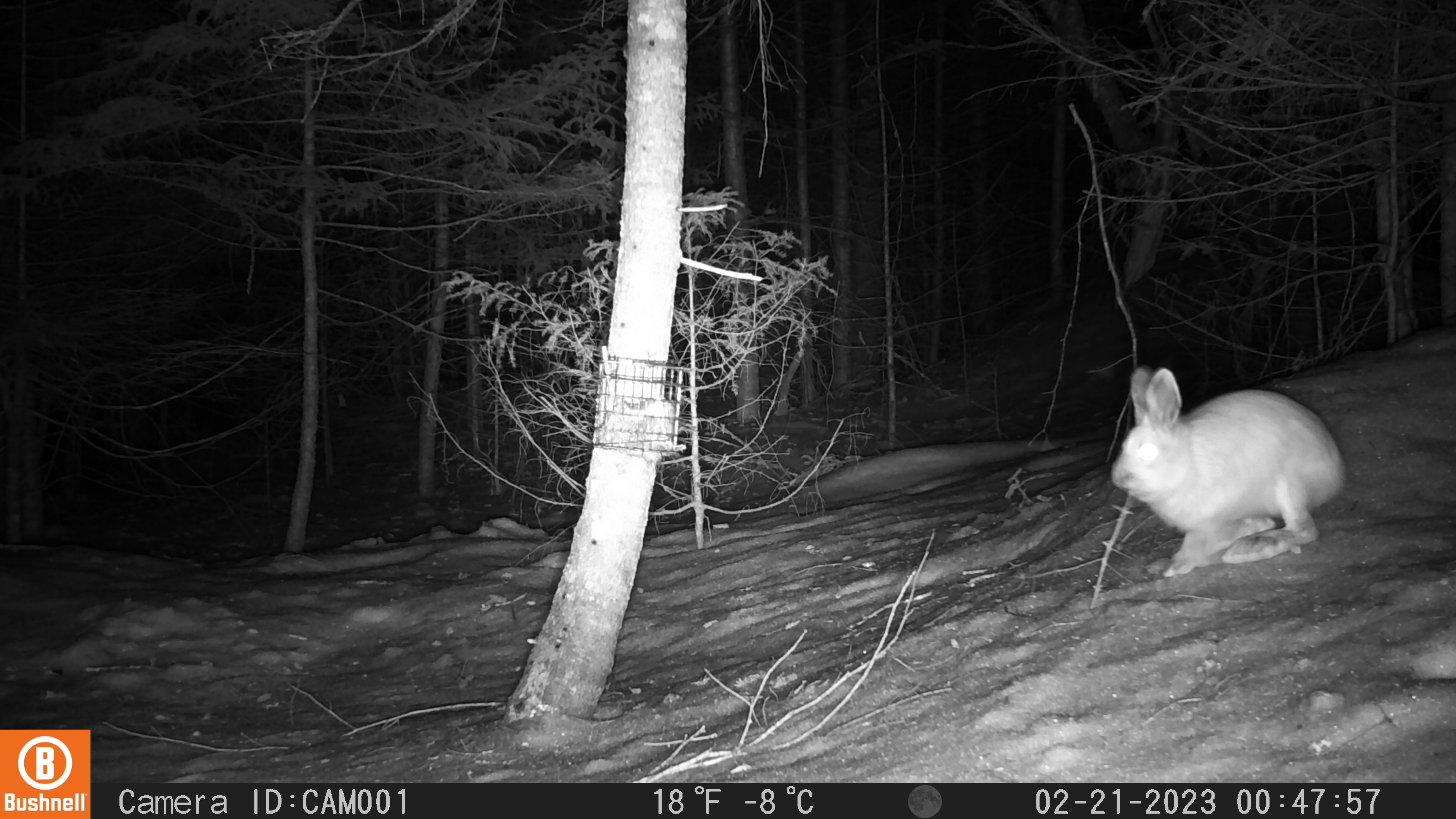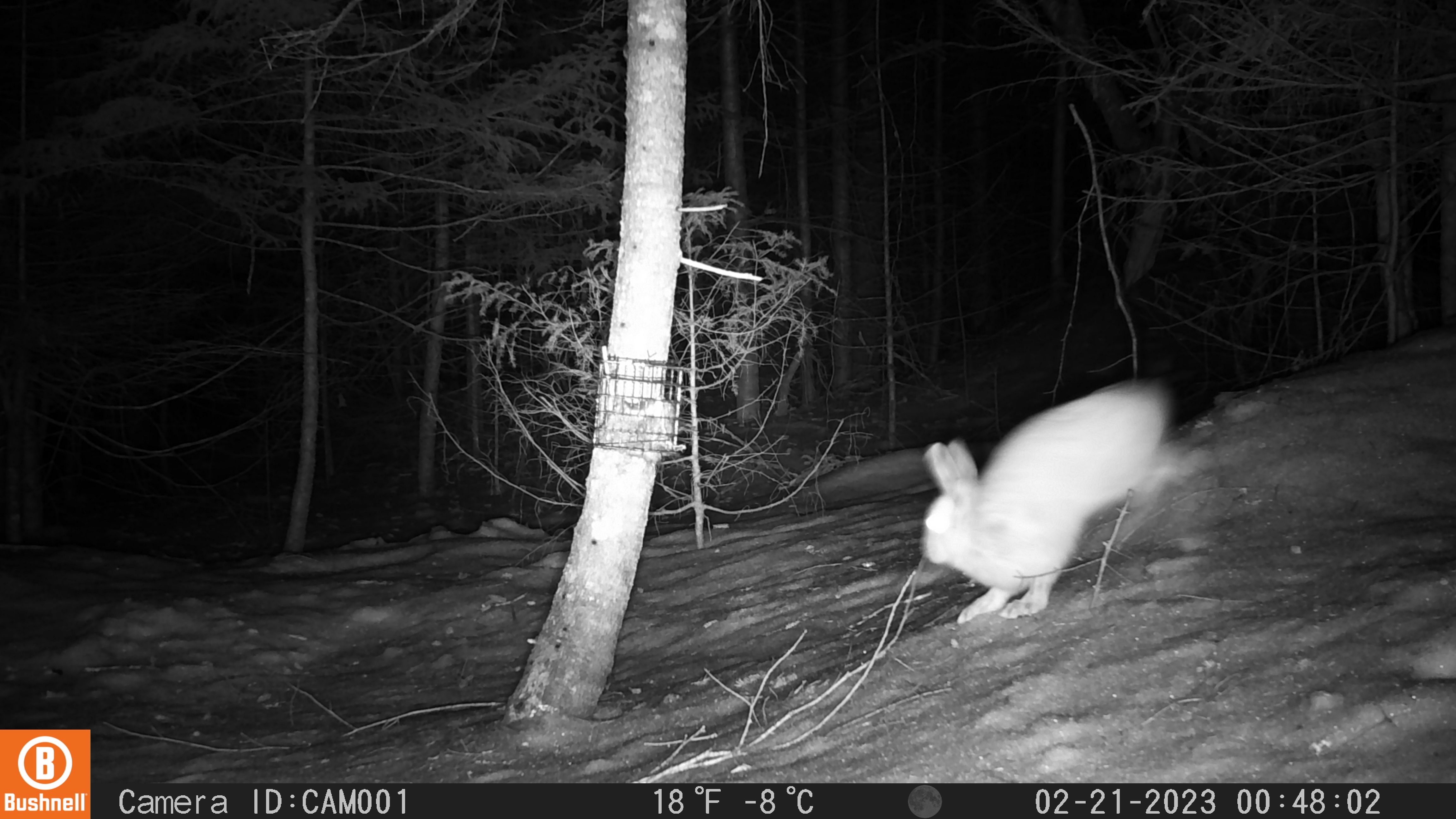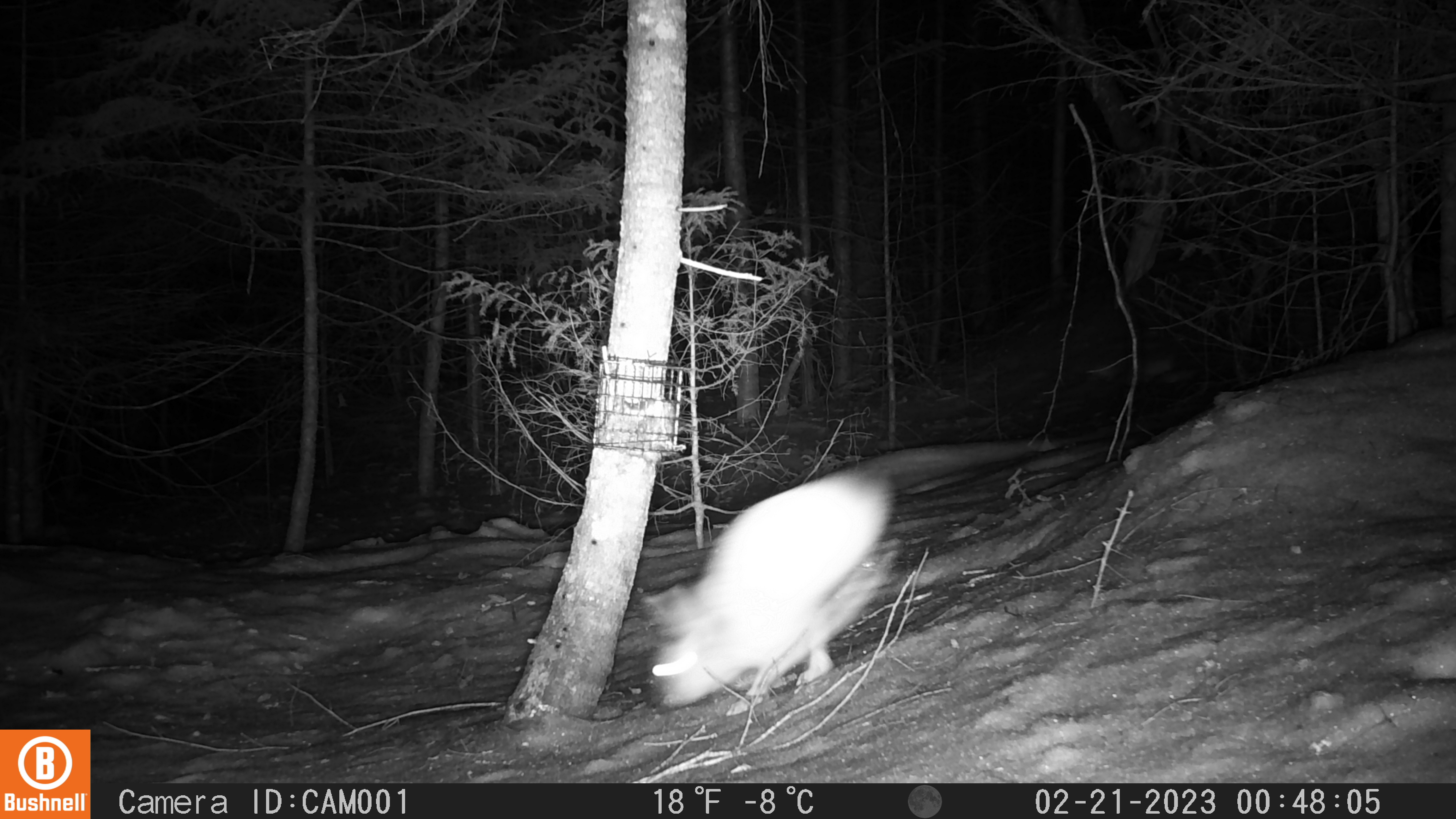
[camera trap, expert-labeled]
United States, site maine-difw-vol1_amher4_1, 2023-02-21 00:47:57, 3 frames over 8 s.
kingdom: Animalia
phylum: Chordata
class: Mammalia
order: Lagomorpha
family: Leporidae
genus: Lepus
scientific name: Lepus americanus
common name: snowshoe hare